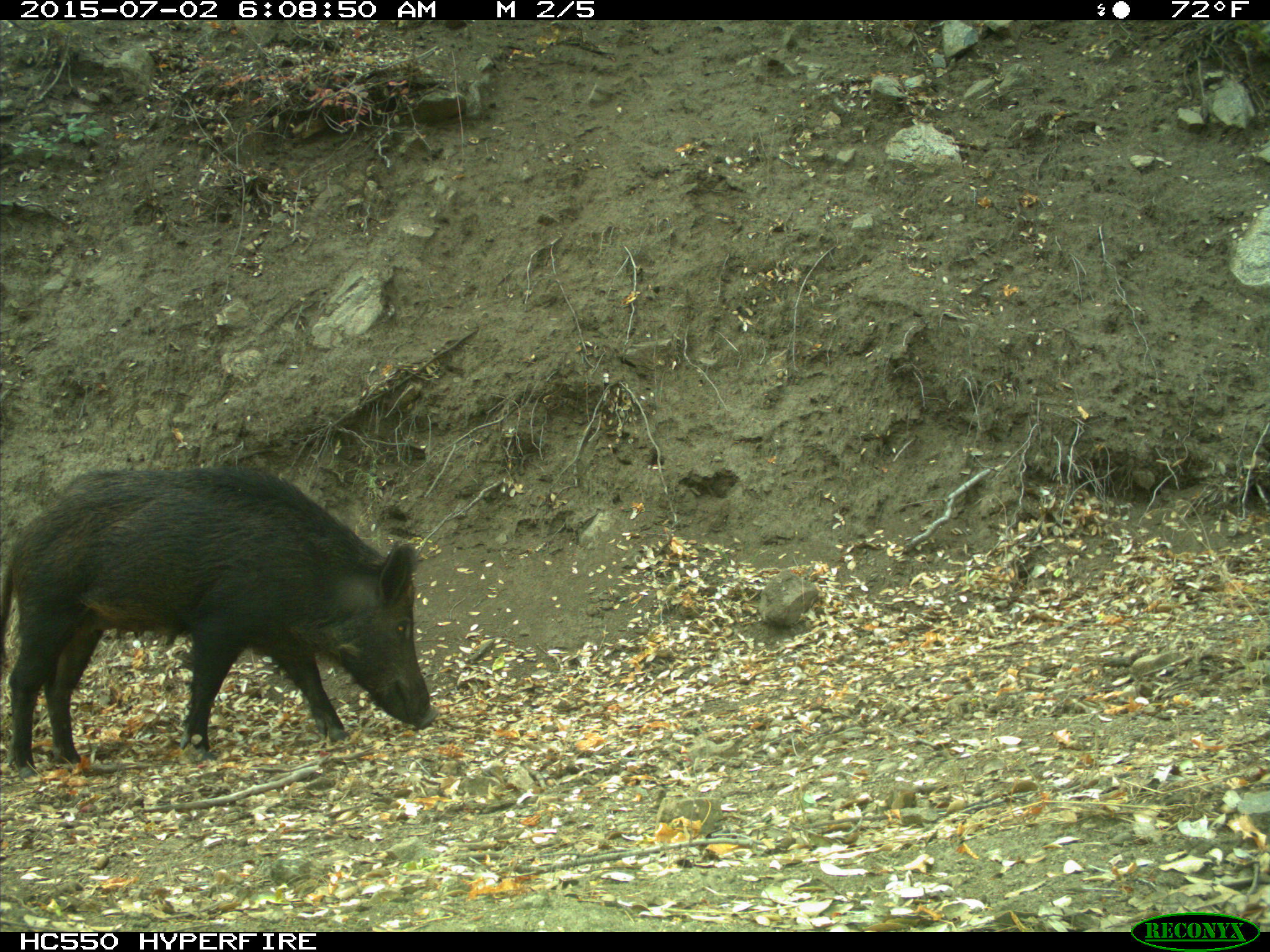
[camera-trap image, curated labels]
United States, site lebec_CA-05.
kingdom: Animalia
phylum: Chordata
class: Mammalia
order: Artiodactyla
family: Suidae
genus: Sus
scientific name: Sus scrofa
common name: wild boar